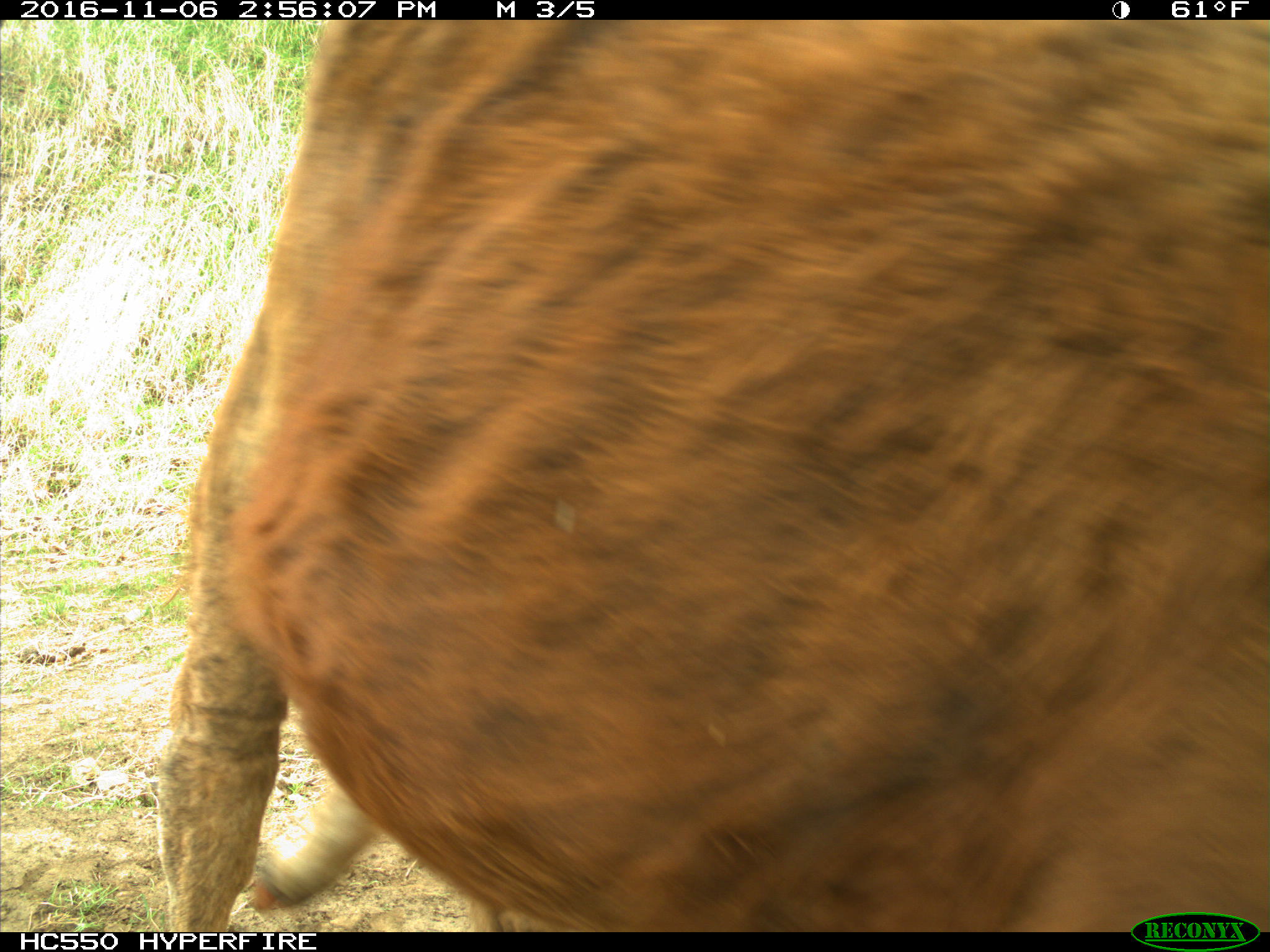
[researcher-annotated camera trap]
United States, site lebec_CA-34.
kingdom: Animalia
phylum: Chordata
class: Mammalia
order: Artiodactyla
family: Bovidae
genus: Bos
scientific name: Bos taurus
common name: domestic cow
Bos taurus (domestic cow).